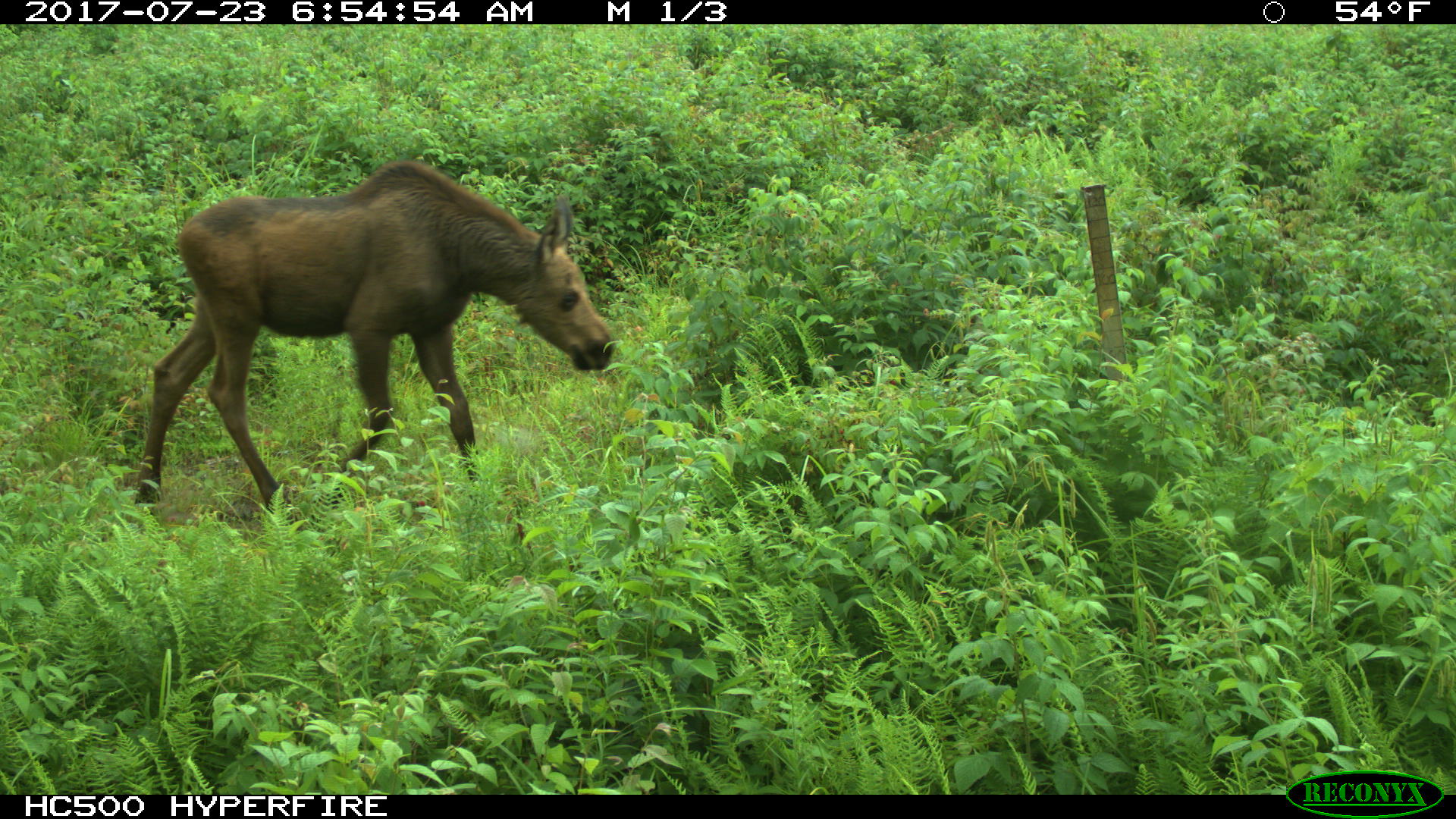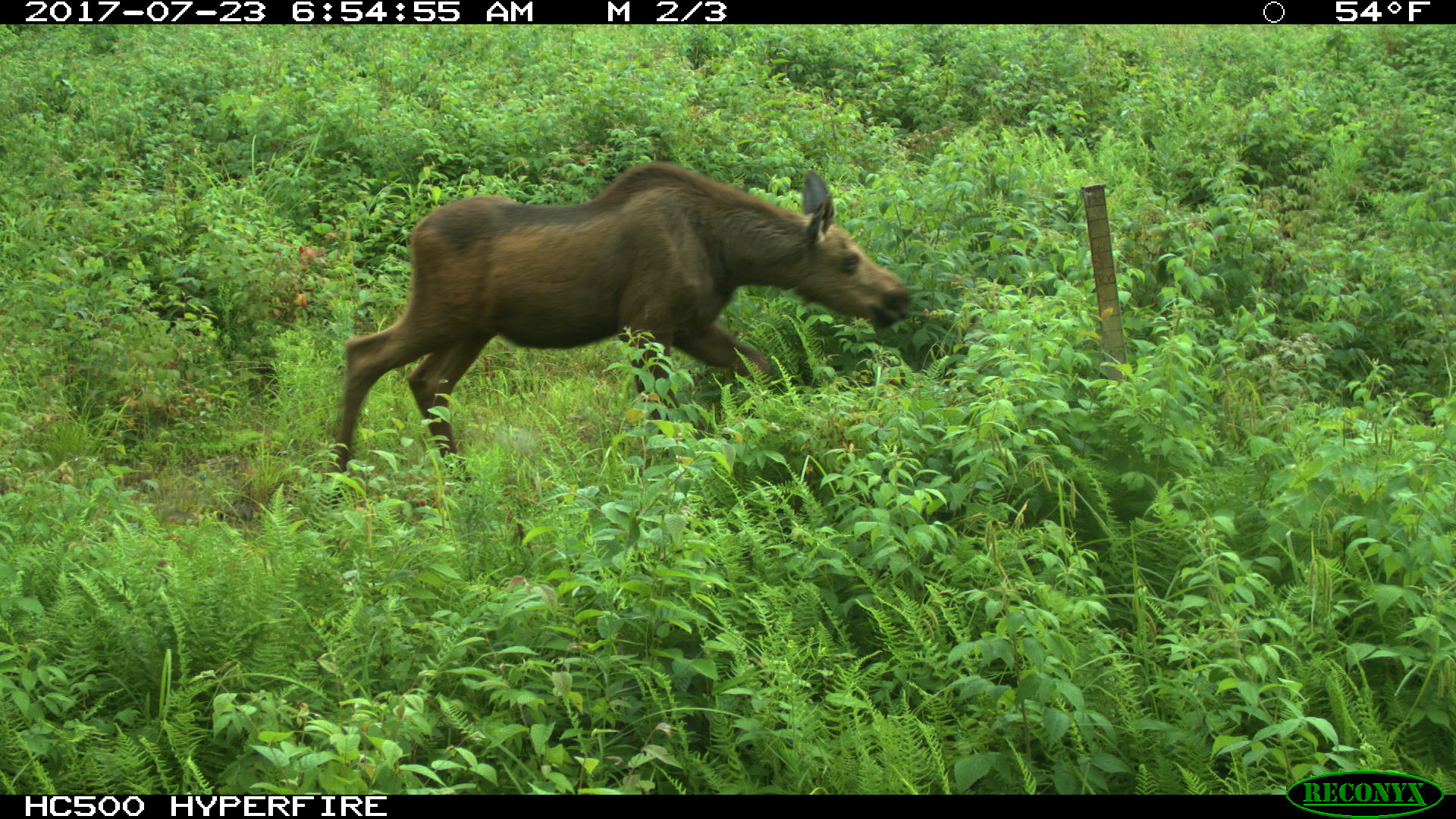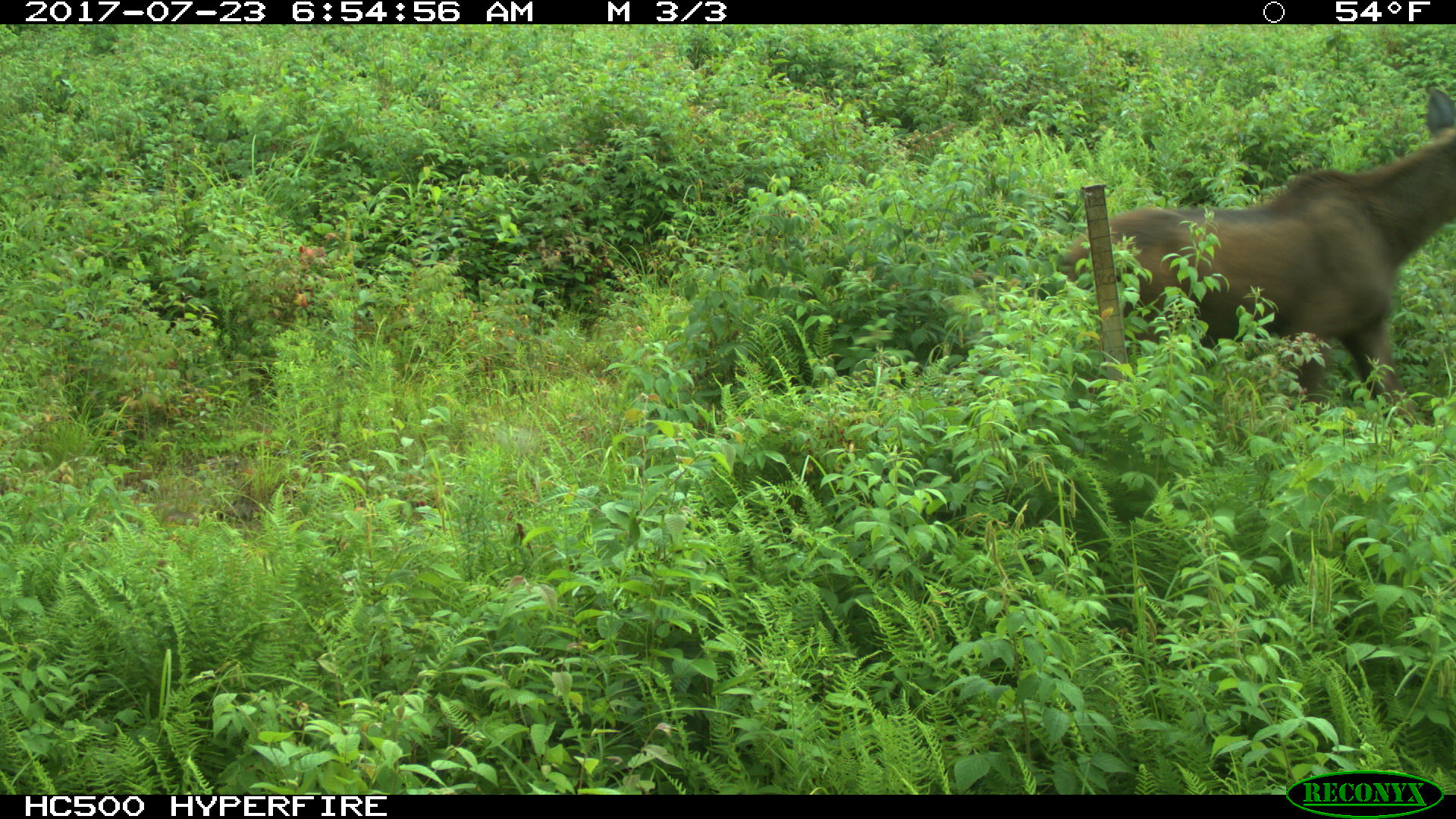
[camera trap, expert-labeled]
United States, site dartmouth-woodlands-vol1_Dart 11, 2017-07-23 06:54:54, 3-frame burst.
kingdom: Animalia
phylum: Chordata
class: Mammalia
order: Artiodactyla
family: Cervidae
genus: Alces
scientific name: Alces alces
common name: moose